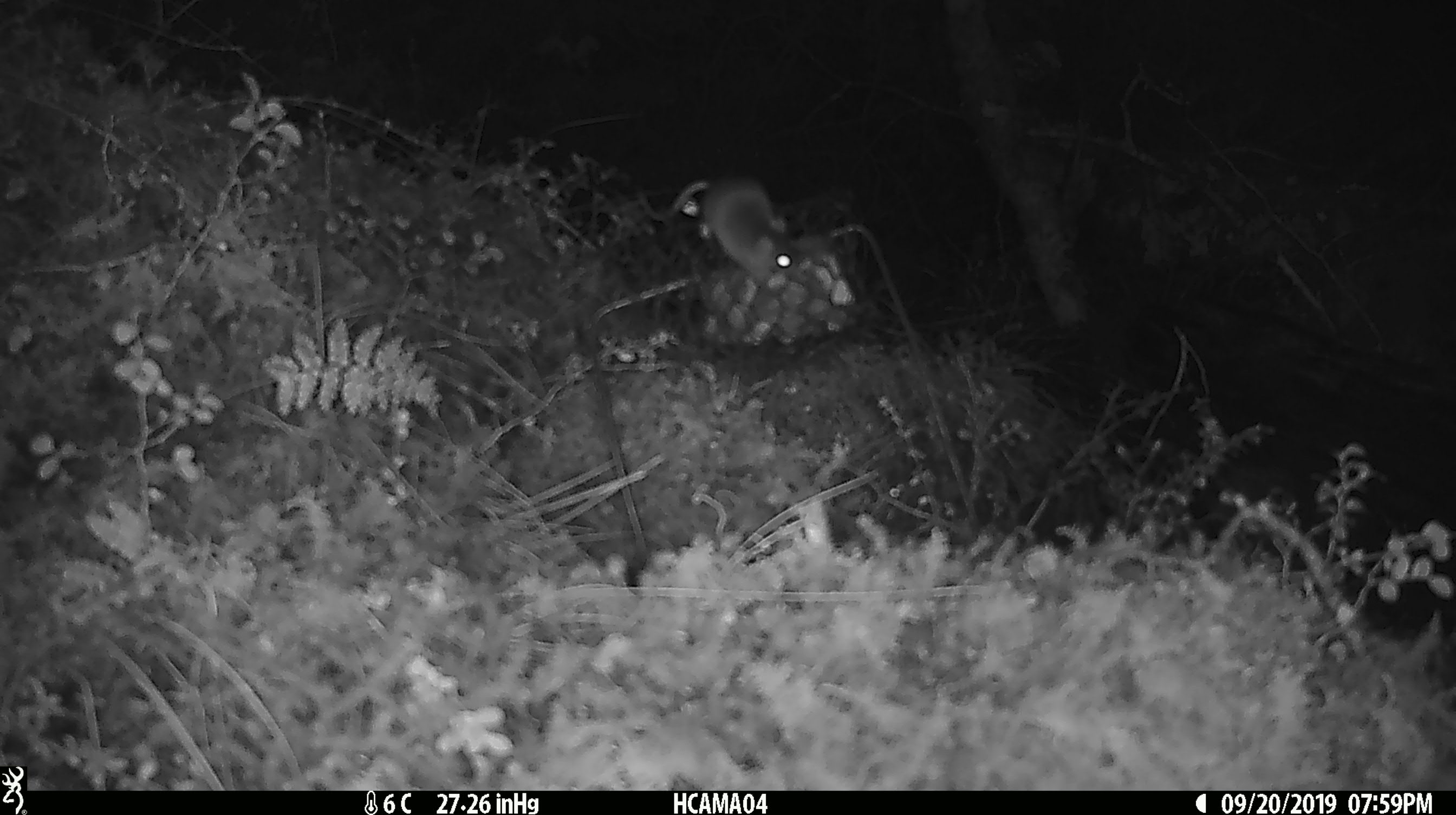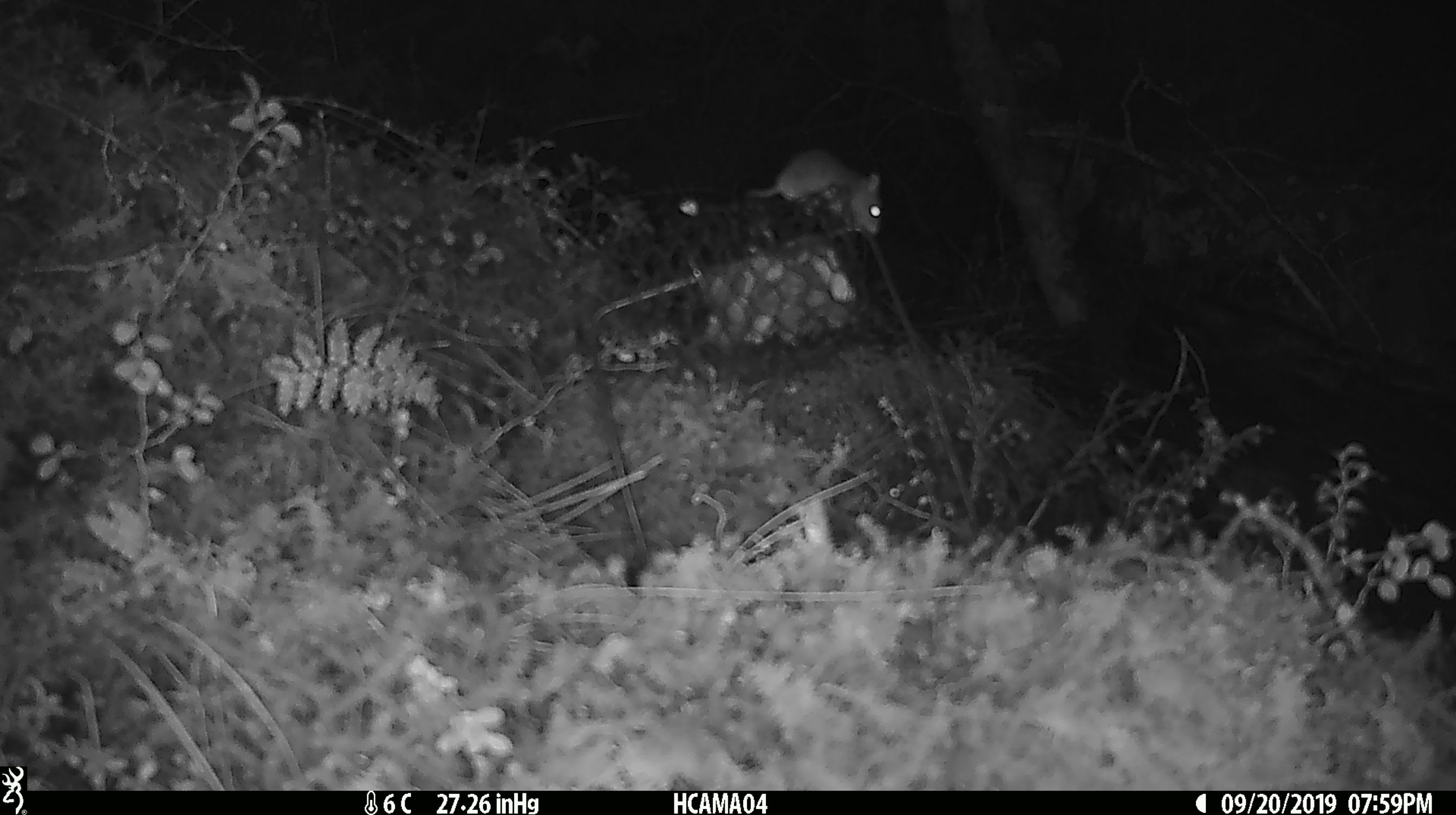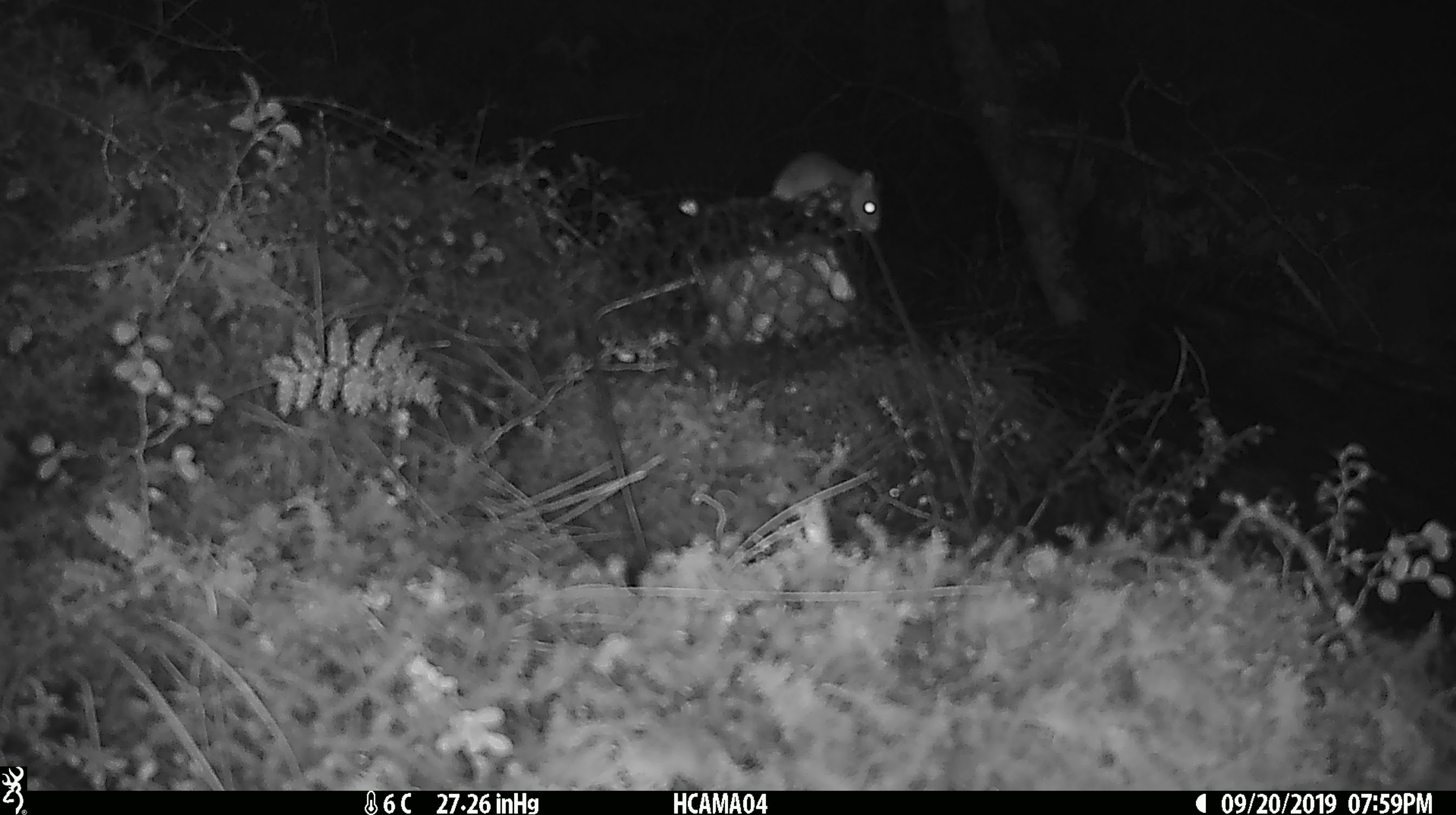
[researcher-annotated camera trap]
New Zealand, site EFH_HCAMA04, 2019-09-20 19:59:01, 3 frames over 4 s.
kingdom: Animalia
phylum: Chordata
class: Mammalia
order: Rodentia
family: Muridae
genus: Mus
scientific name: Mus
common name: mouse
Mouse (Mus).